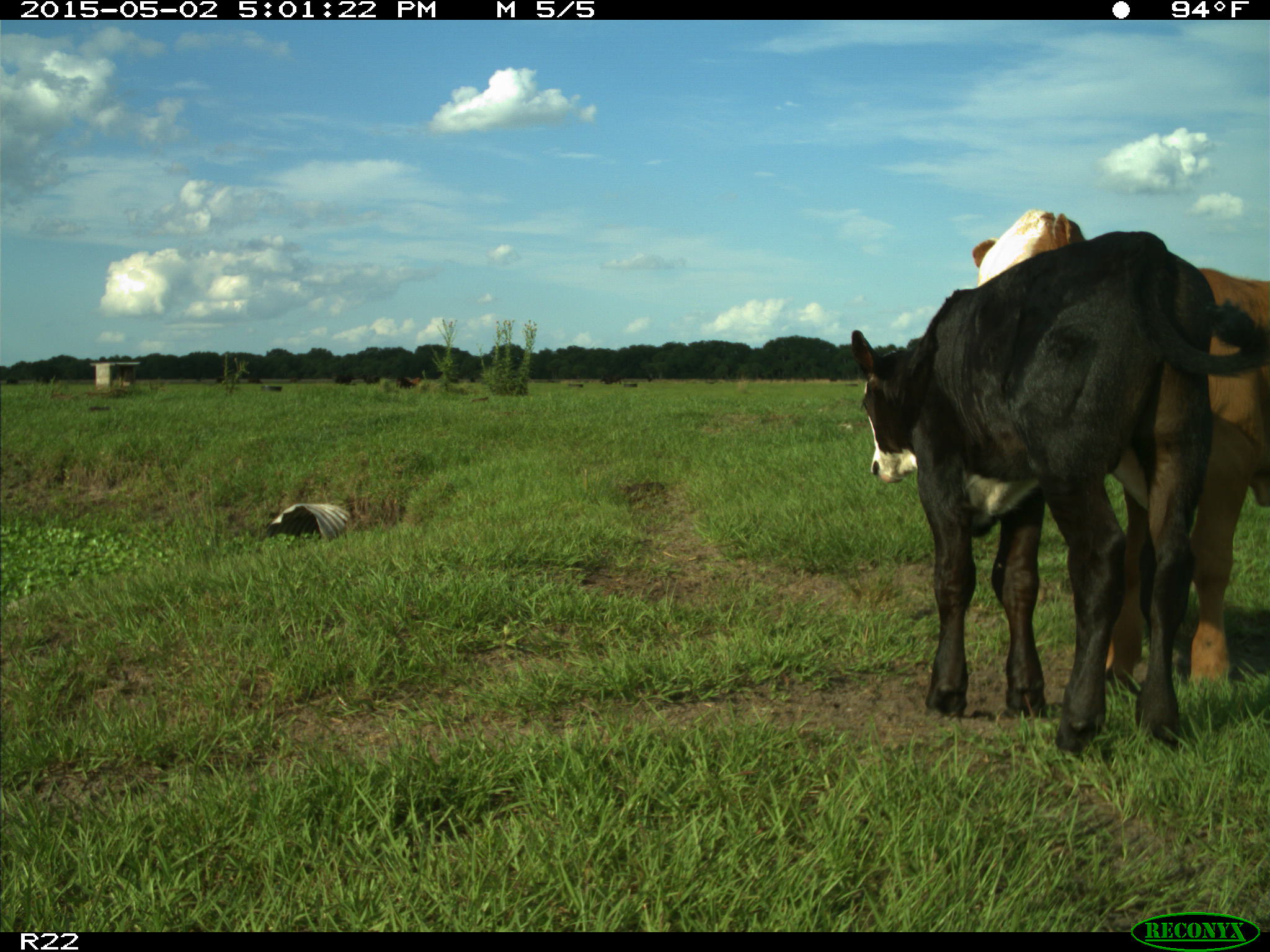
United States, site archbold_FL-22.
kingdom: Animalia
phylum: Chordata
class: Mammalia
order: Artiodactyla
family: Bovidae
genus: Bos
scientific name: Bos taurus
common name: domestic cow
Bos taurus (domestic cow).